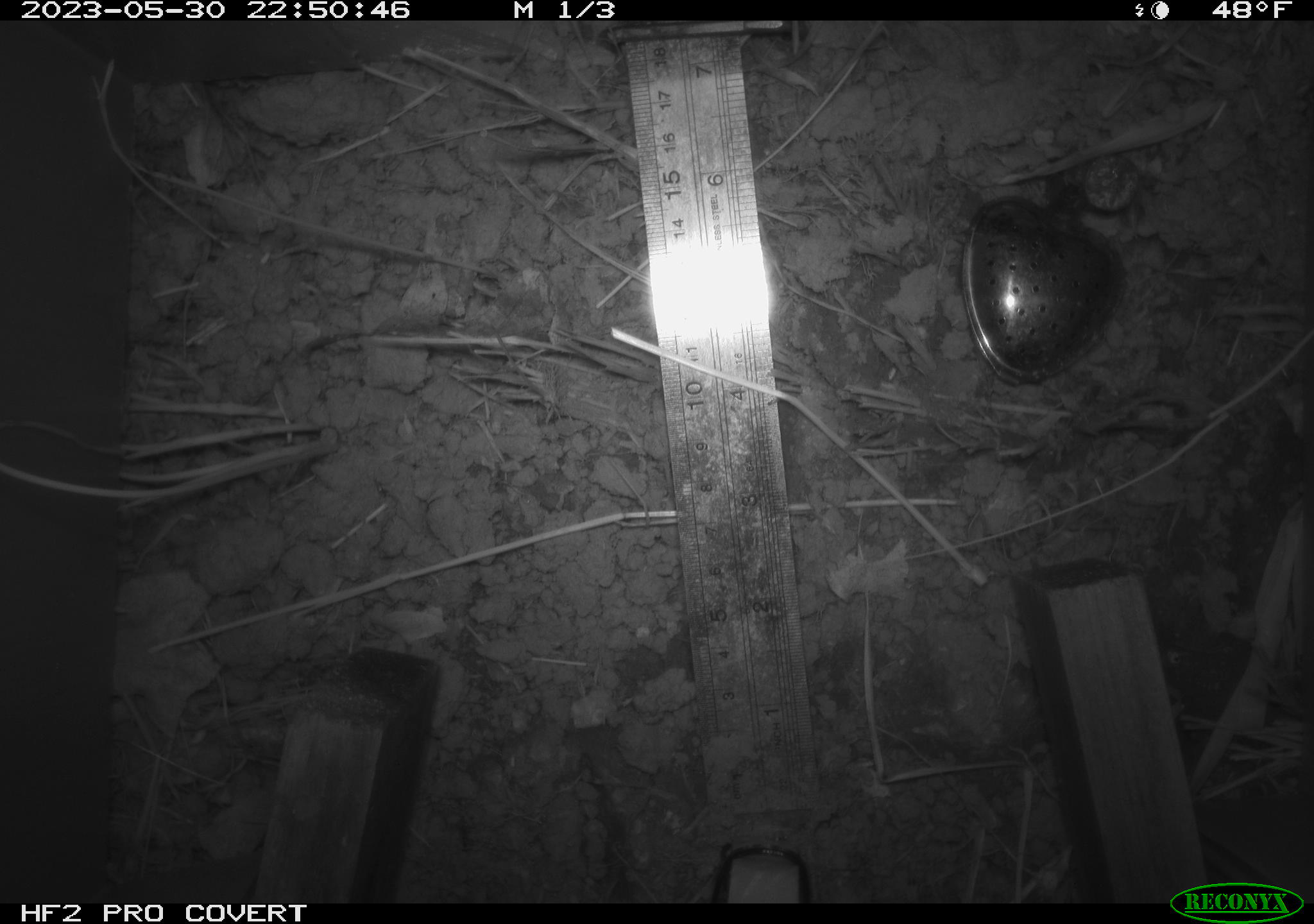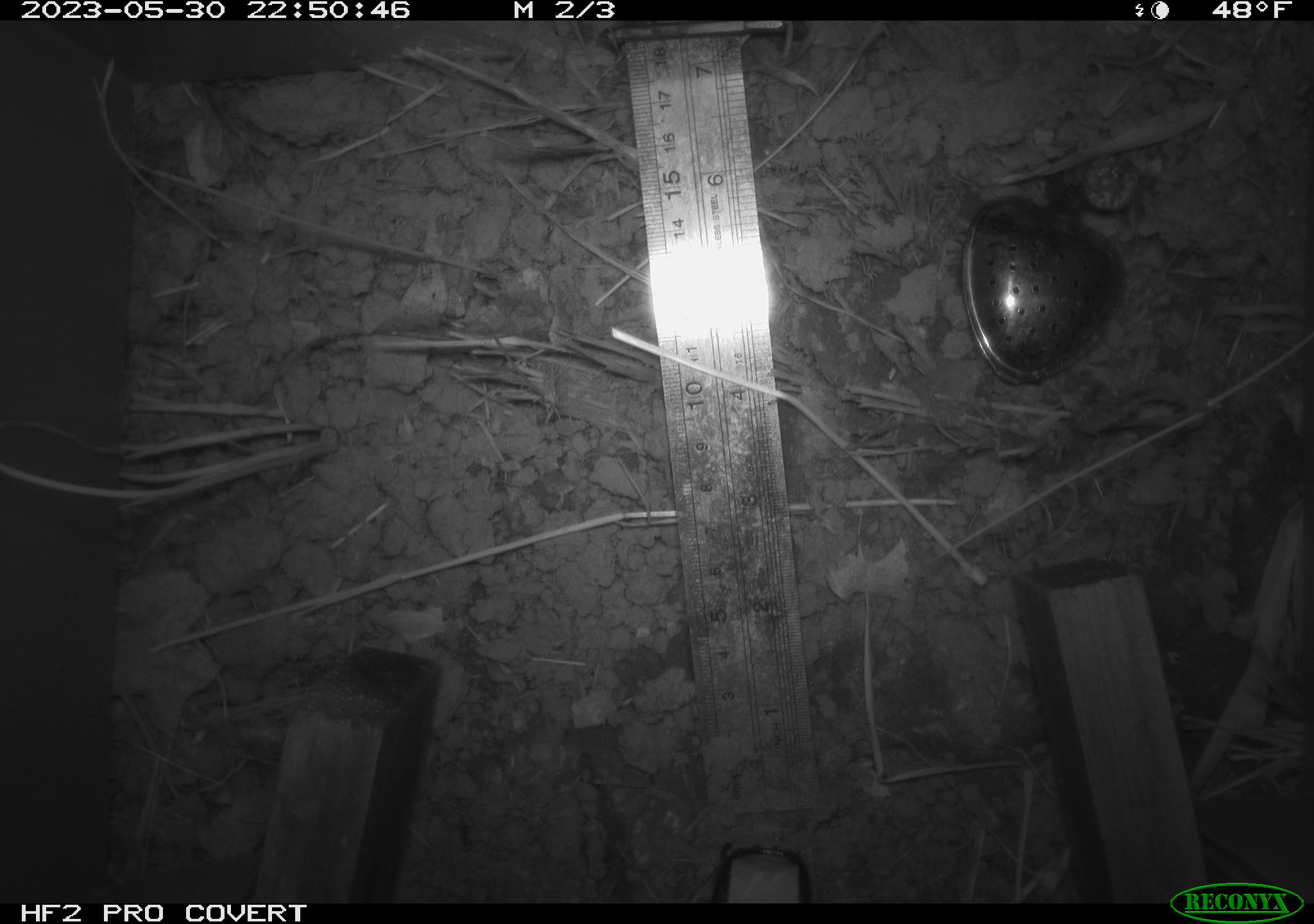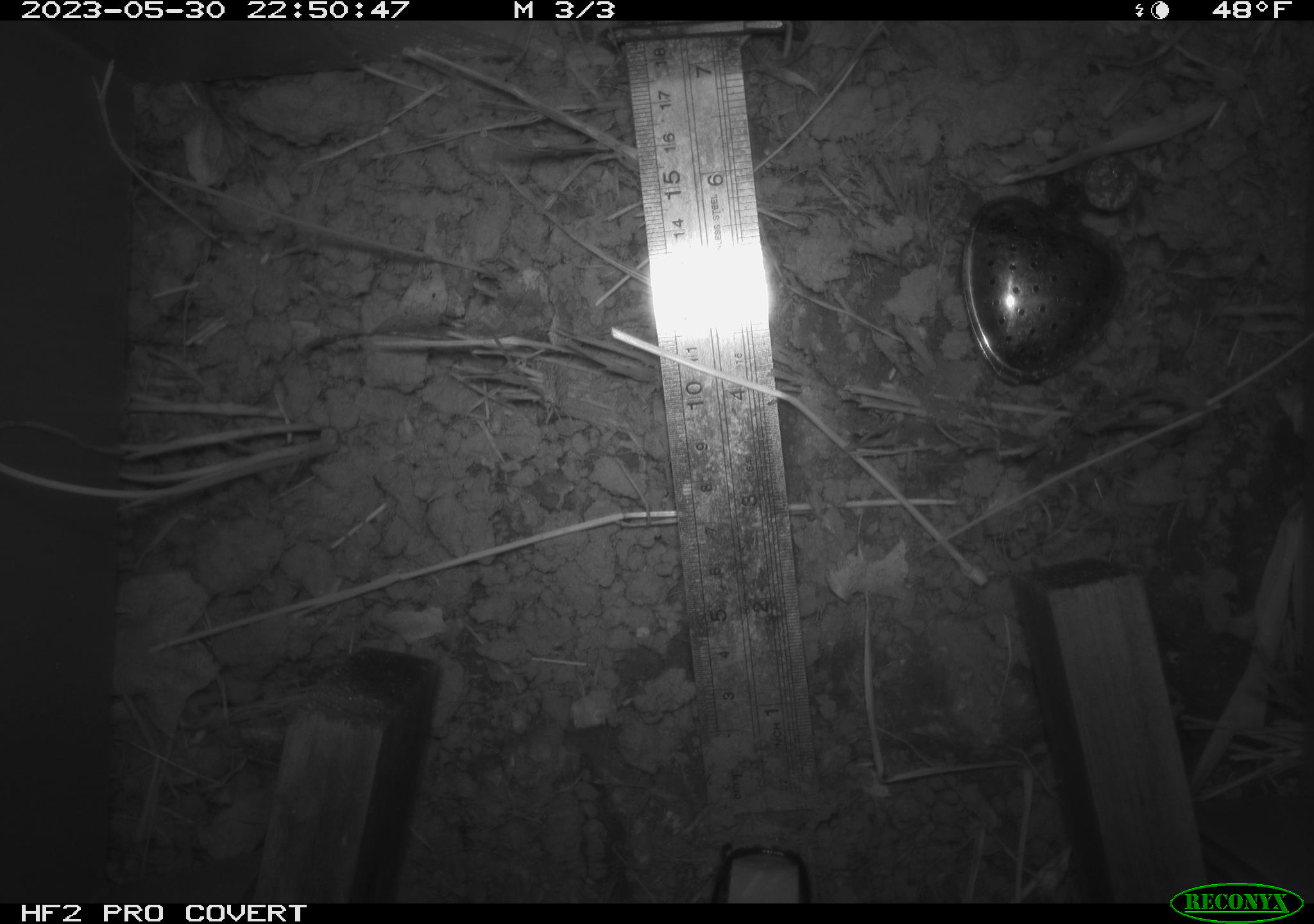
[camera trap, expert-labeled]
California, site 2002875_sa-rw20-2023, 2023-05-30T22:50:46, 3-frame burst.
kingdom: Animalia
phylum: Chordata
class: Mammalia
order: Rodentia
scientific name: Rodentia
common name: rodent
Rodent (Rodentia).